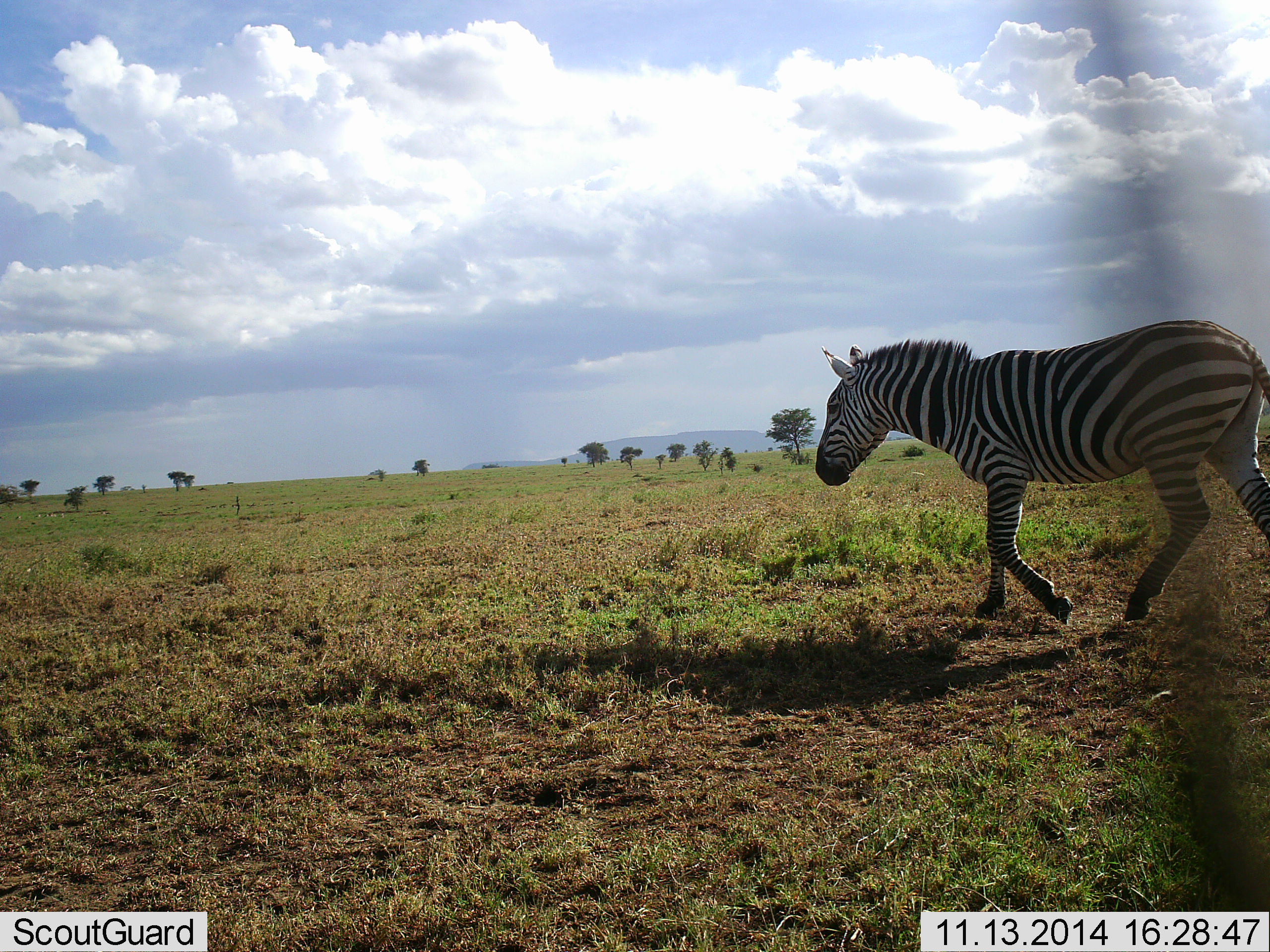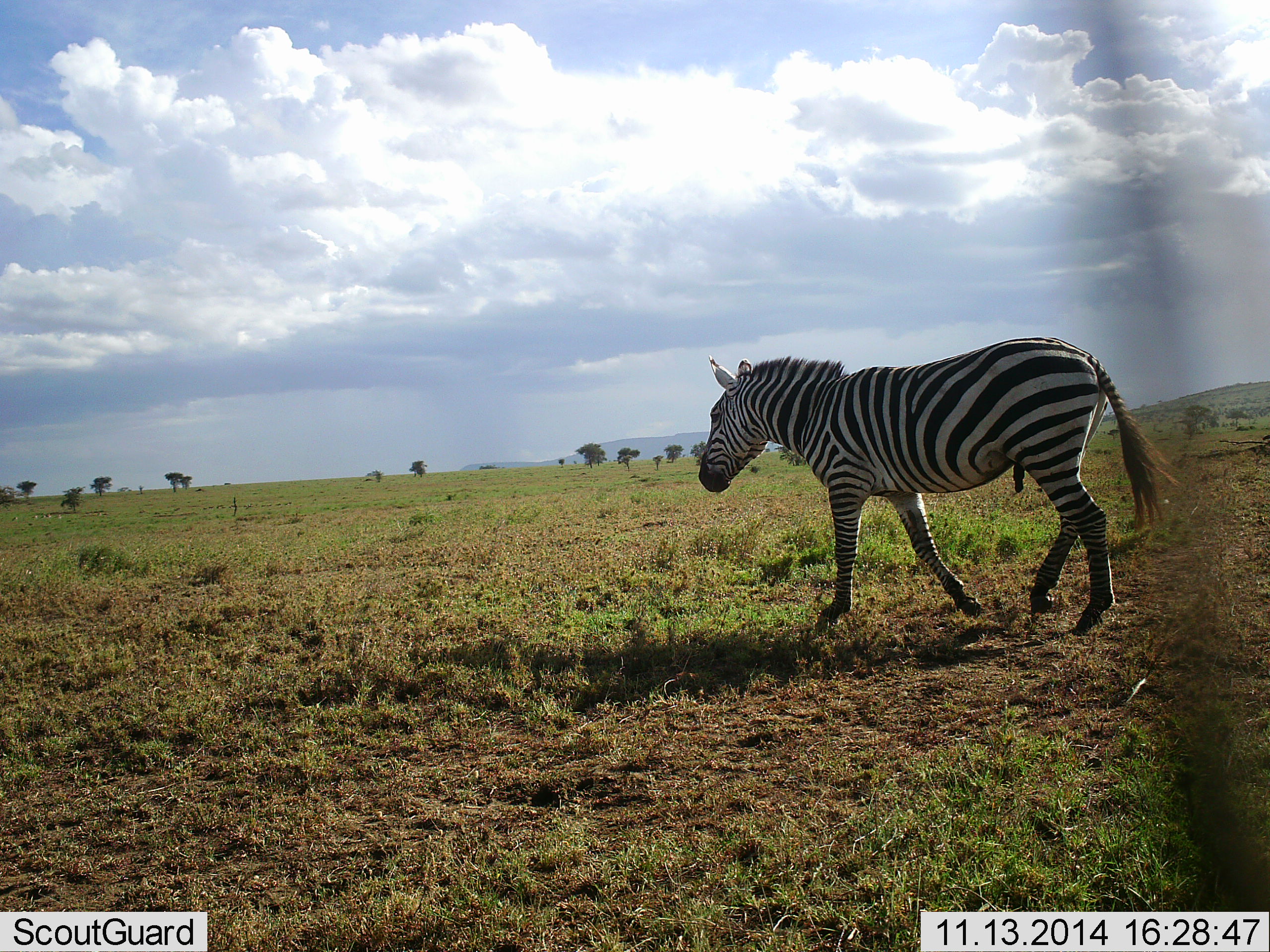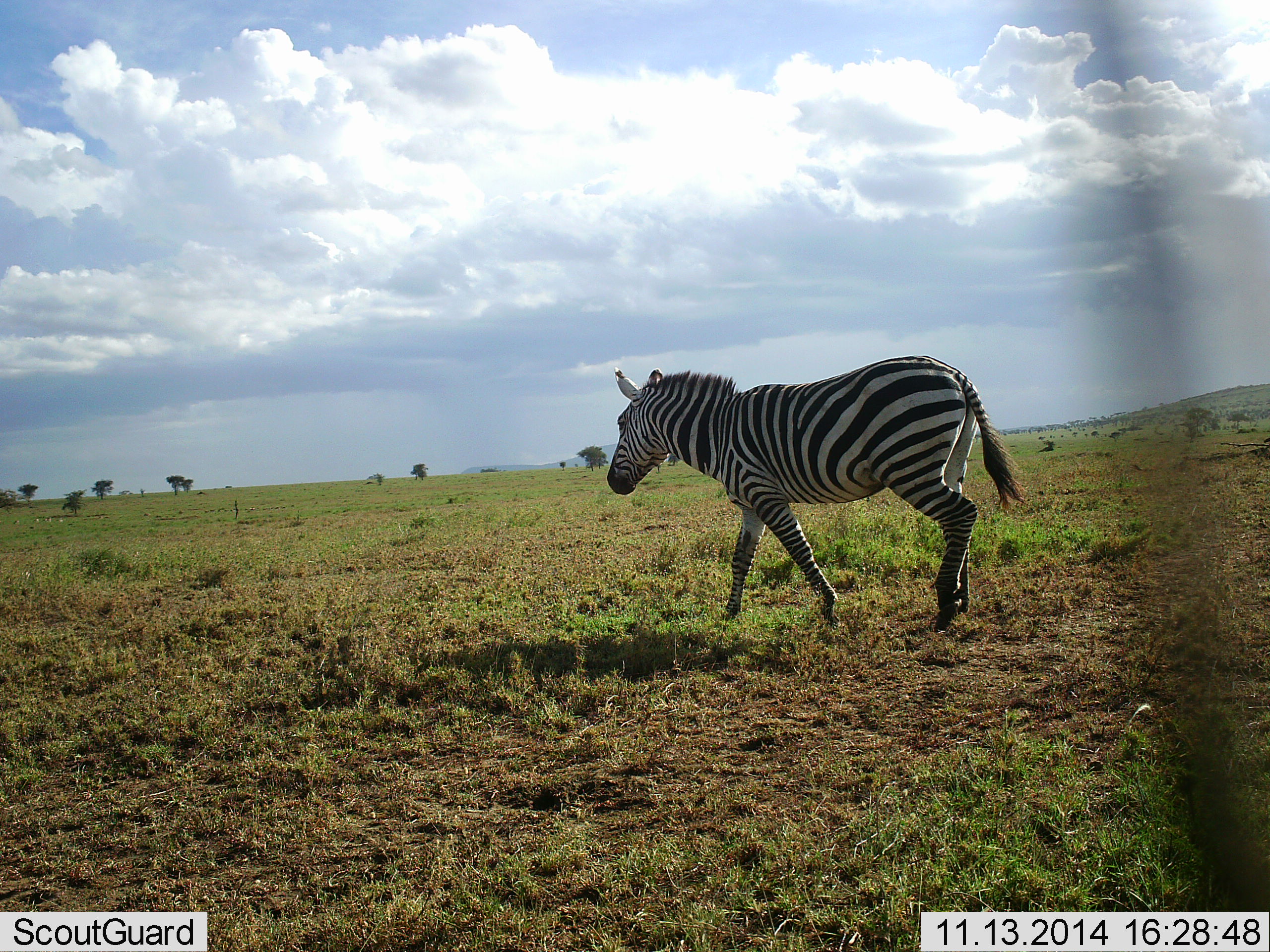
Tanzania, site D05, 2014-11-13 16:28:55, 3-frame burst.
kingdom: Animalia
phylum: Chordata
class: Mammalia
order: Perissodactyla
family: Equidae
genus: Equus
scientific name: Equus quagga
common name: plains zebra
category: zebra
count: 1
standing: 10%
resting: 0%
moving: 90%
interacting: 0%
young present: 0%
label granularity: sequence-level